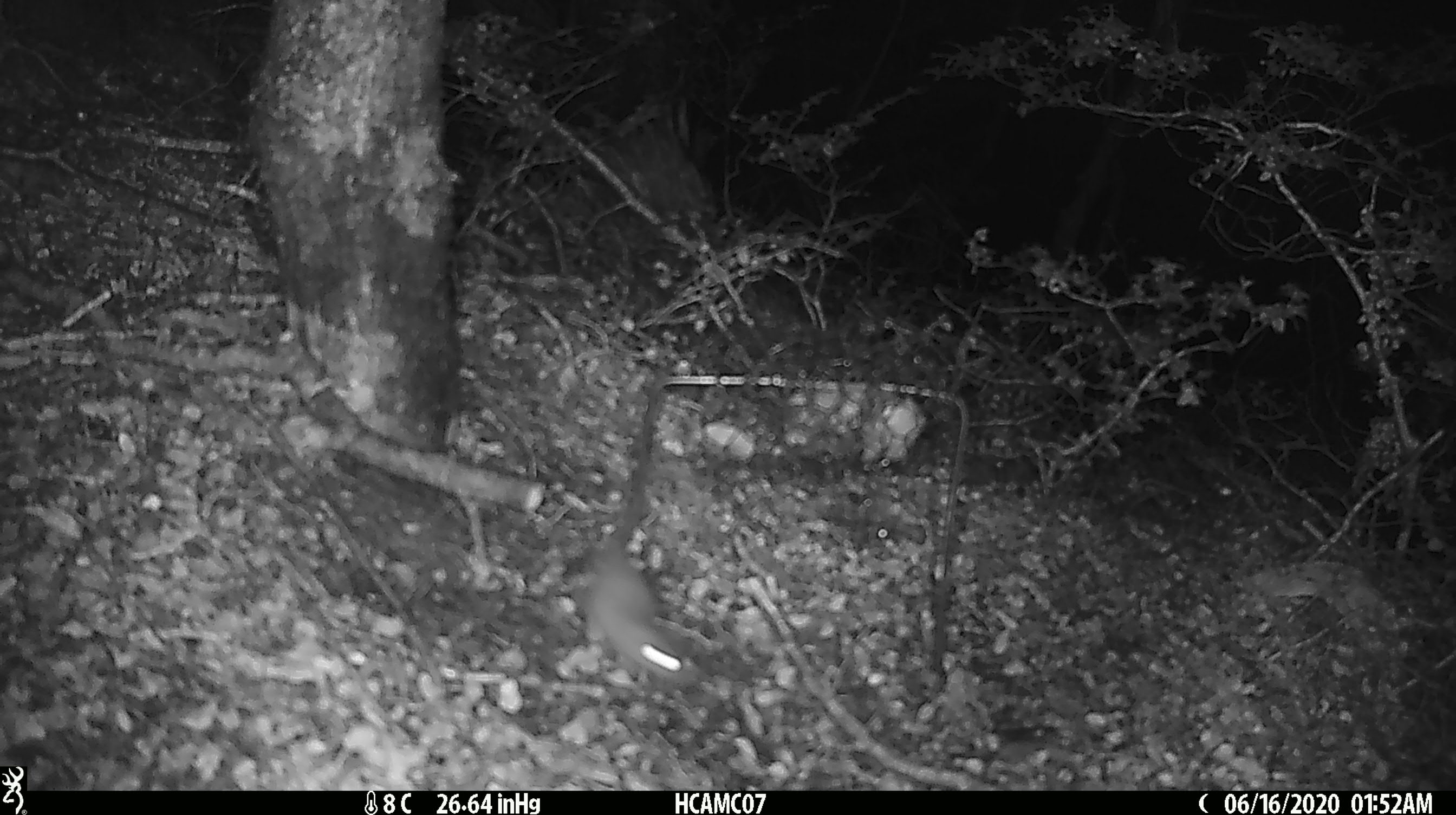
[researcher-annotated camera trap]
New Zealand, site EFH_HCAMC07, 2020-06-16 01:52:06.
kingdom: Animalia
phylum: Chordata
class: Mammalia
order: Rodentia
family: Muridae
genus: Mus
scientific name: Mus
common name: mouse